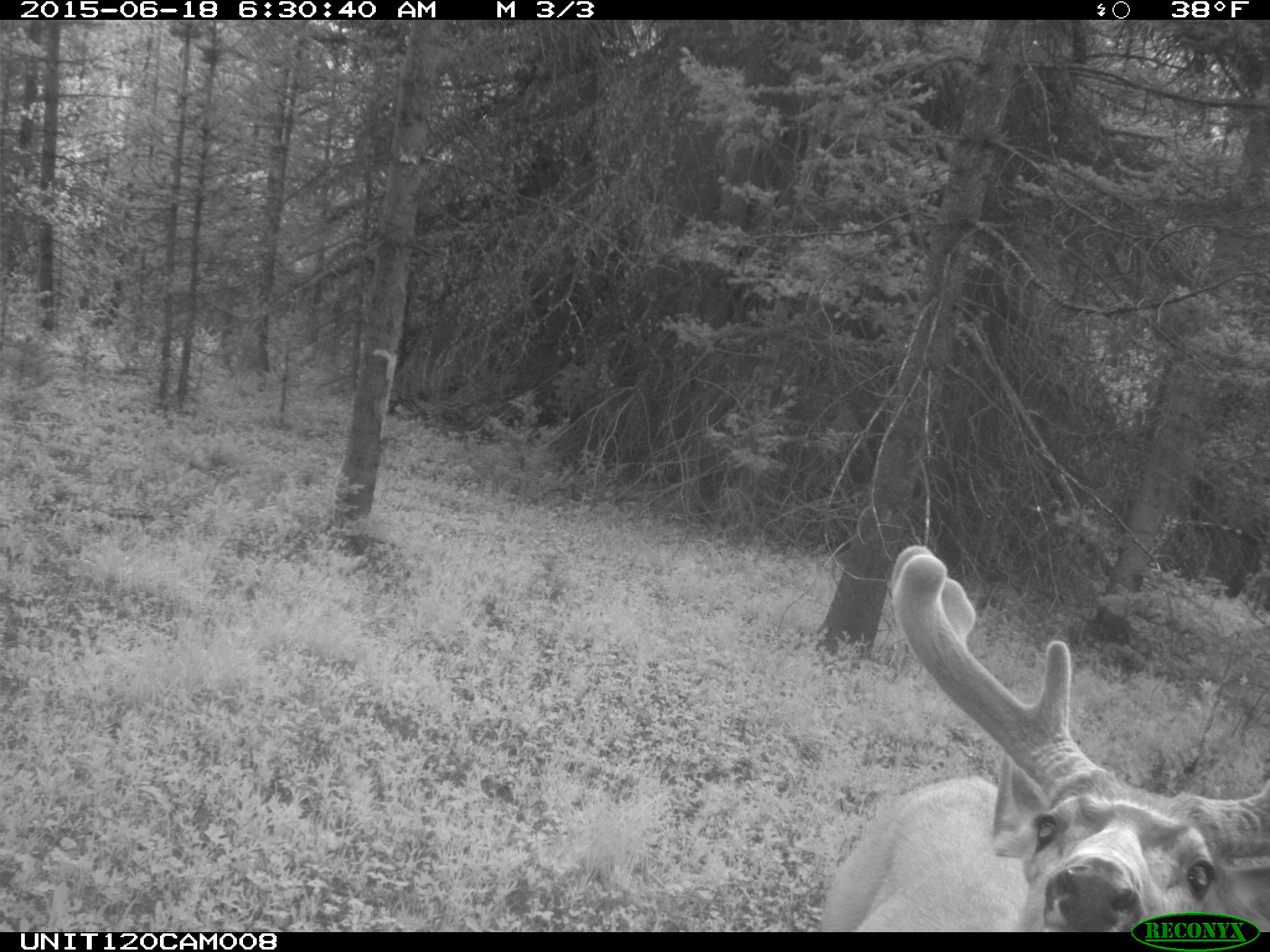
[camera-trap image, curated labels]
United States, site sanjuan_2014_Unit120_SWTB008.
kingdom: Animalia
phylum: Chordata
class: Mammalia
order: Artiodactyla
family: Cervidae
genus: Odocoileus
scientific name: Odocoileus hemionus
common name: mule deer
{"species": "Odocoileus hemionus (mule deer)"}